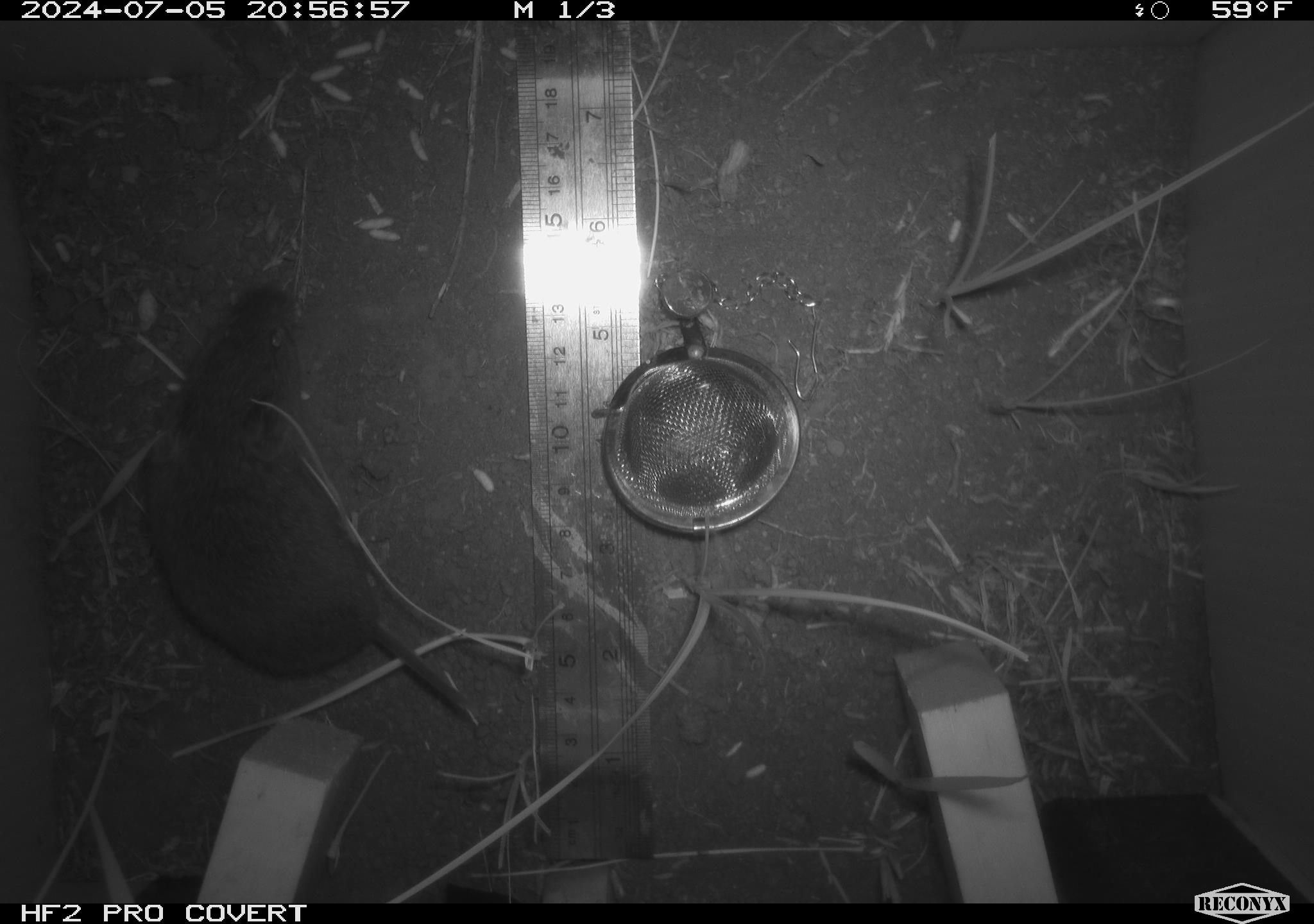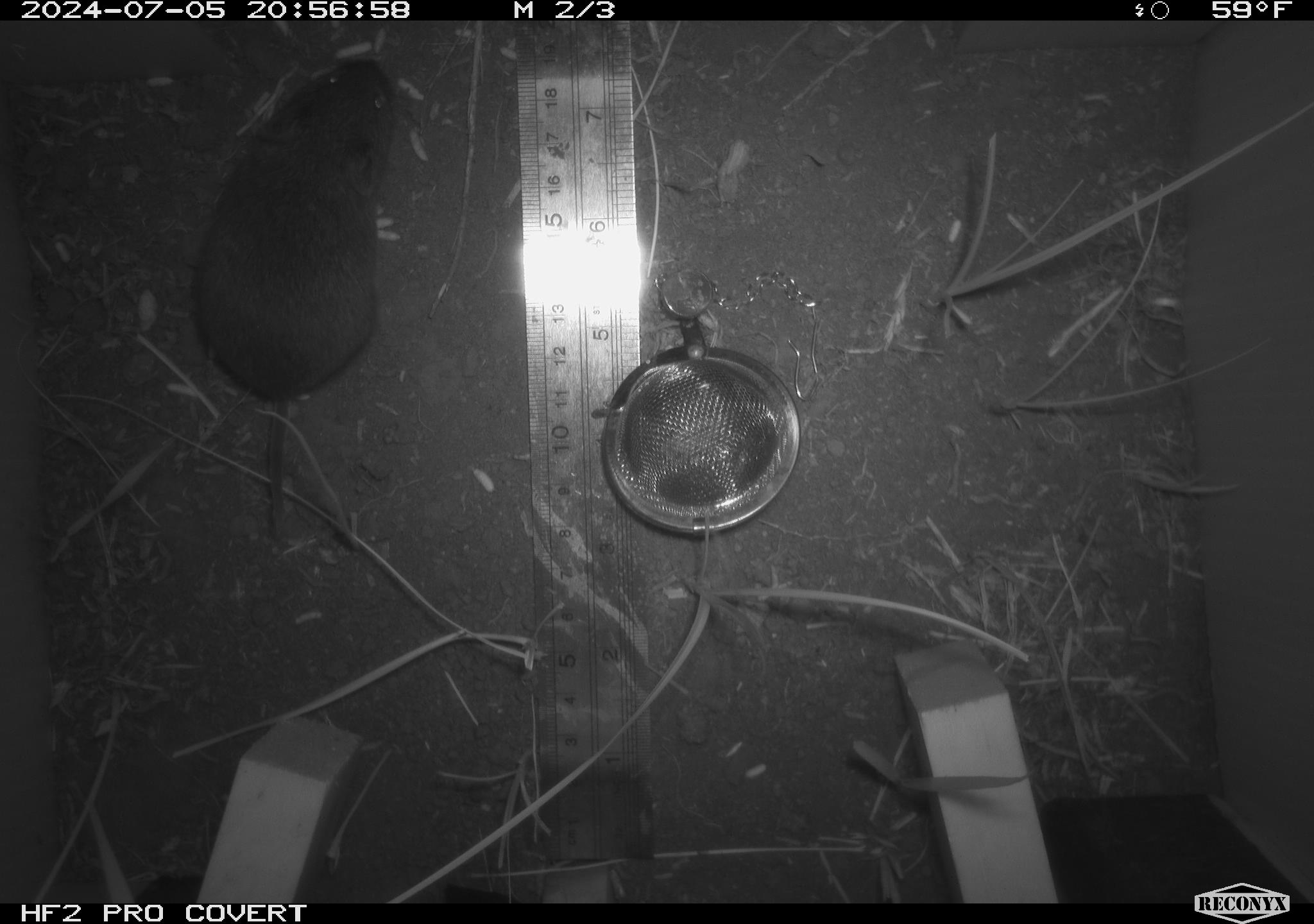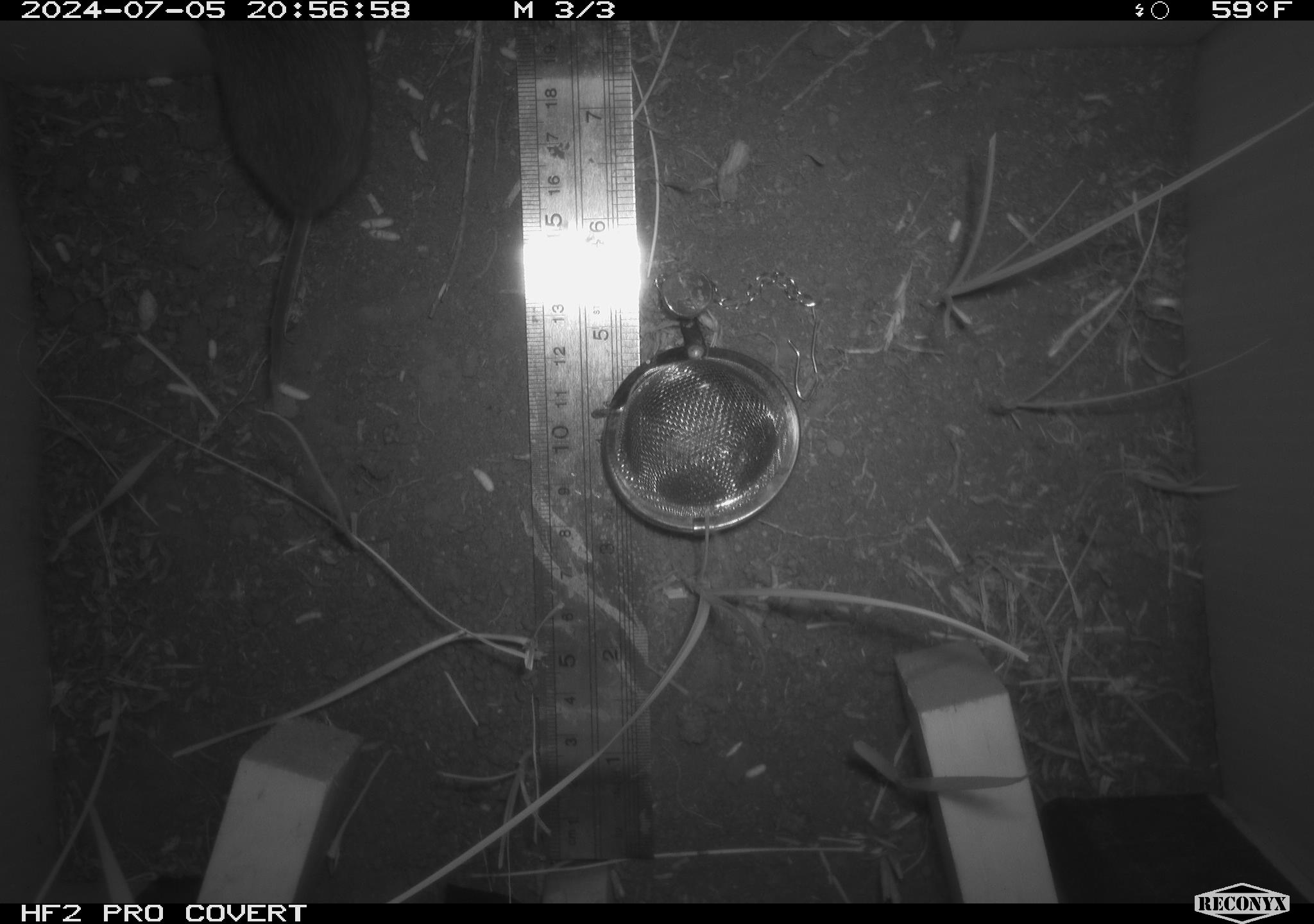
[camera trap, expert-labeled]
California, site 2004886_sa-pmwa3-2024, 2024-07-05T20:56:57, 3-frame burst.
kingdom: Animalia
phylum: Chordata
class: Mammalia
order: Rodentia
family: Cricetidae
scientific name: Arvicolinae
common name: voles, lemmings, and muskrats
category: arvicolinae subfamily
Arvicolinae subfamily (voles, lemmings, and muskrats) (Arvicolinae).